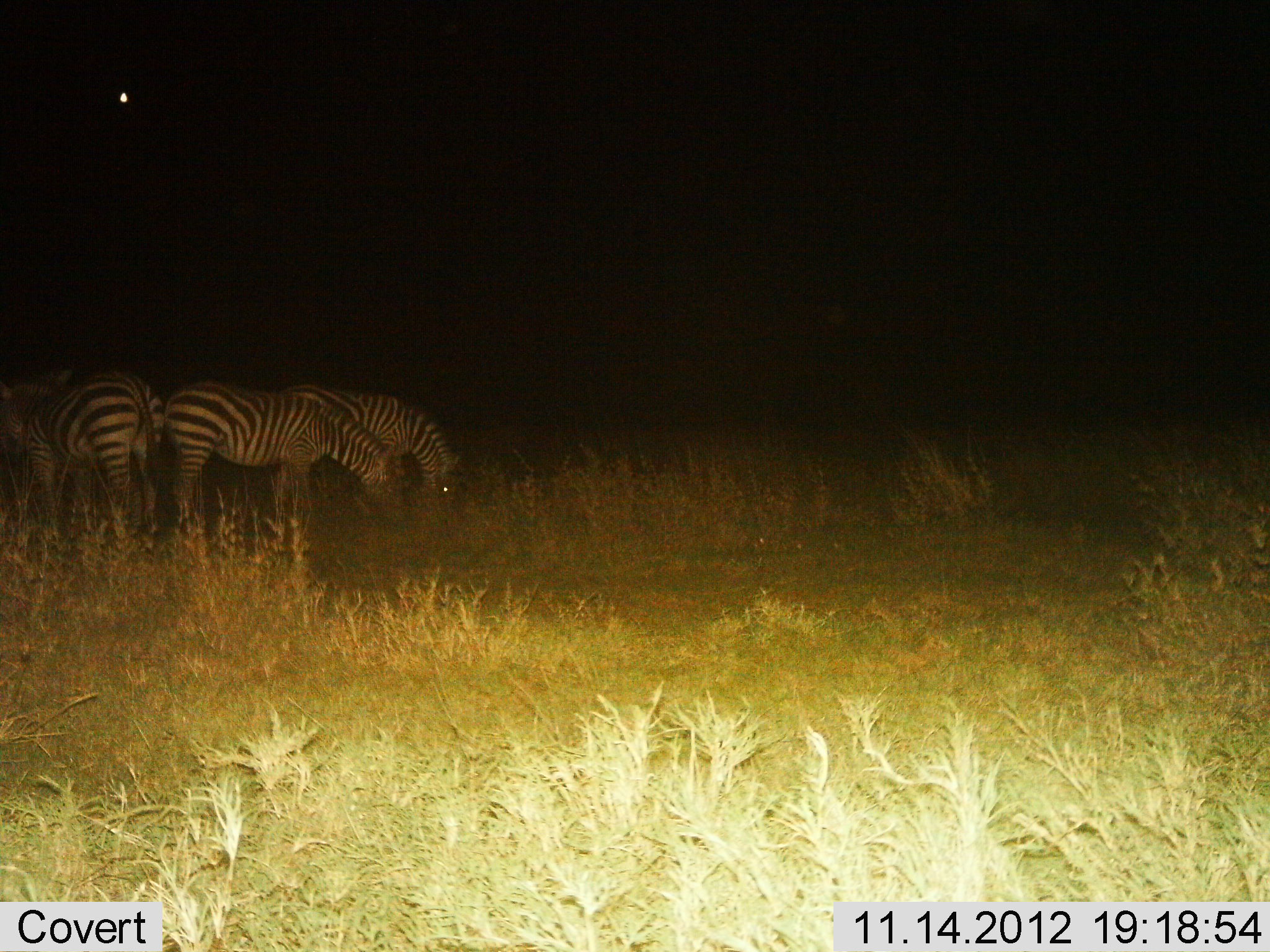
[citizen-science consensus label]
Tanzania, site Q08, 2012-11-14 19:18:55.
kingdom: Animalia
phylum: Chordata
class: Mammalia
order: Perissodactyla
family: Equidae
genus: Equus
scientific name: Equus quagga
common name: plains zebra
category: zebra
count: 4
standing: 70%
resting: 10%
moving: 0%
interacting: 0%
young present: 0%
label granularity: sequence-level